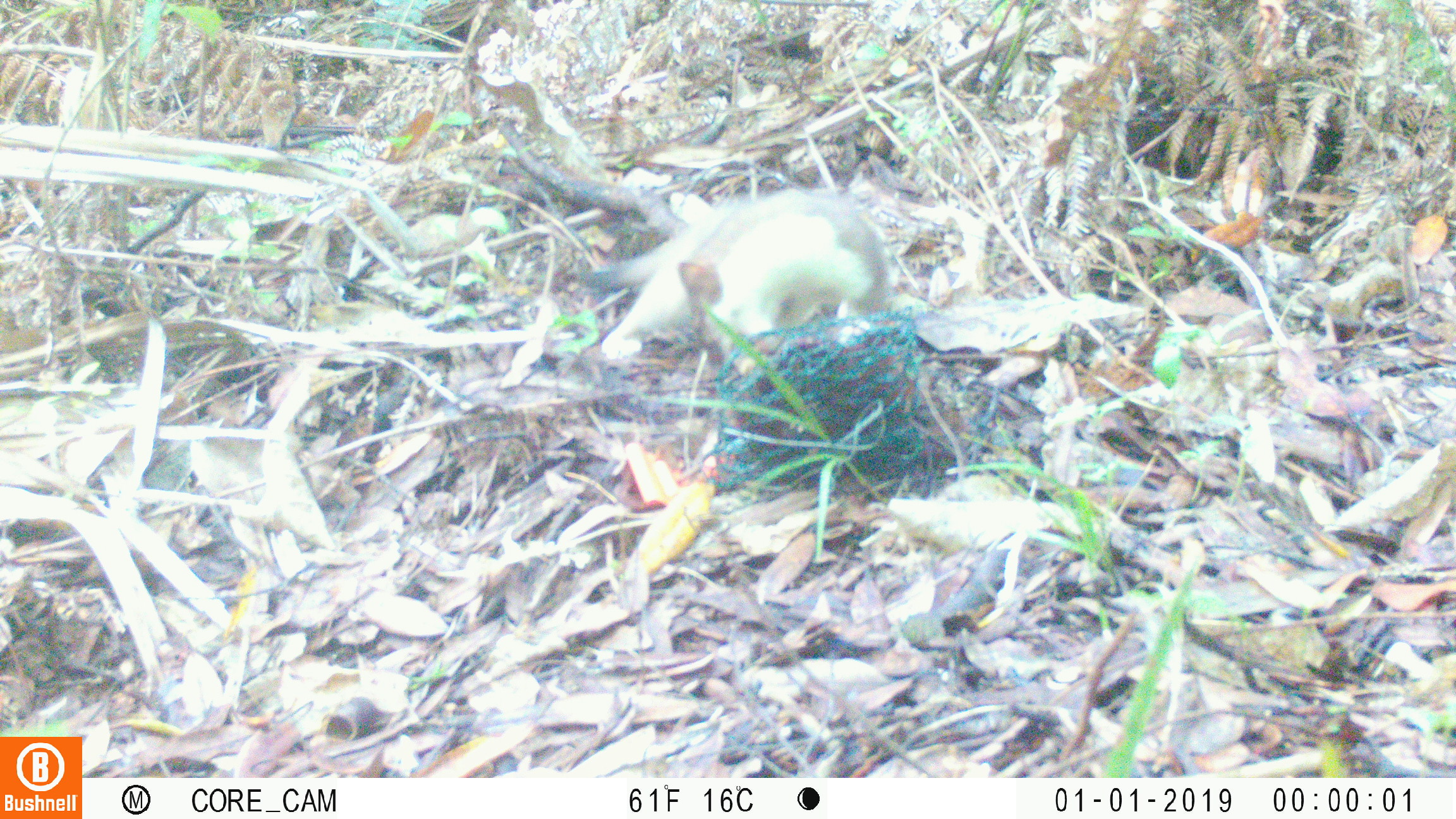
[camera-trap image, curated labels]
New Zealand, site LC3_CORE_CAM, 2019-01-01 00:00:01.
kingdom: Animalia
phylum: Chordata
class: Mammalia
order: Carnivora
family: Mustelidae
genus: Mustela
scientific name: Mustela erminea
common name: stoat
Stoat (Mustela erminea).